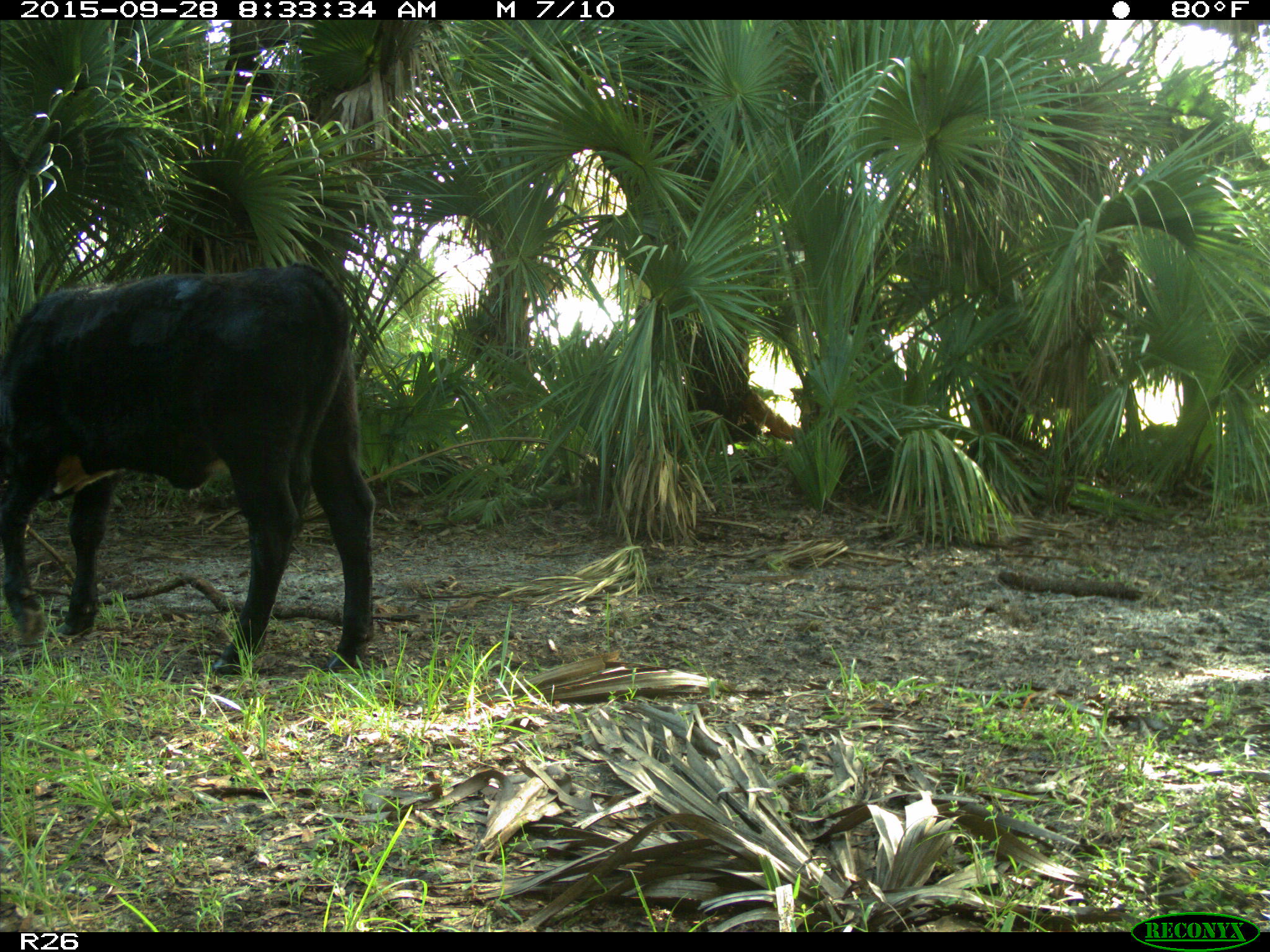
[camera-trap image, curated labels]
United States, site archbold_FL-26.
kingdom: Animalia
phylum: Chordata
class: Mammalia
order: Artiodactyla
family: Bovidae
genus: Bos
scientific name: Bos taurus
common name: domestic cow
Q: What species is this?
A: Bos taurus (domestic cow).